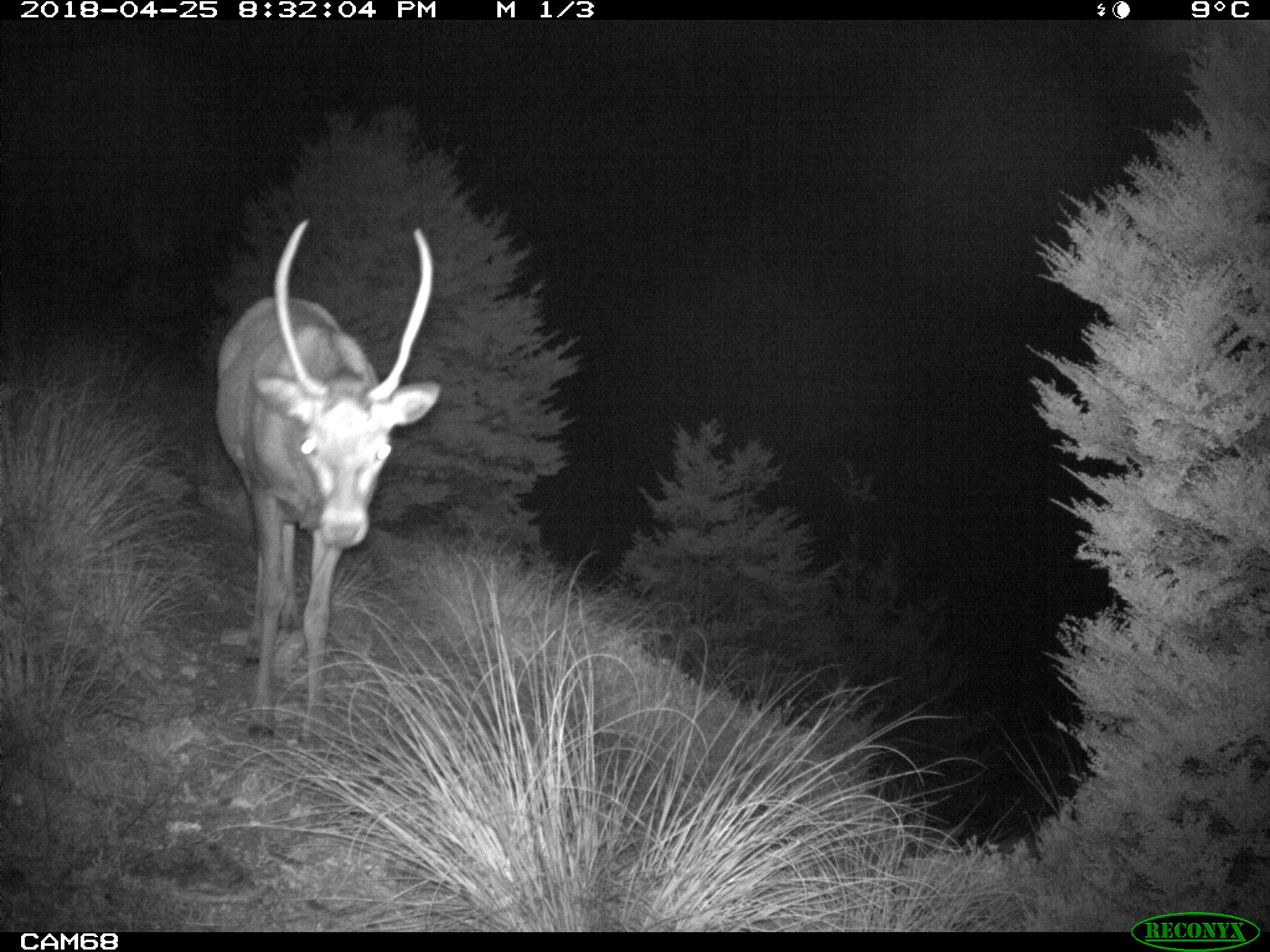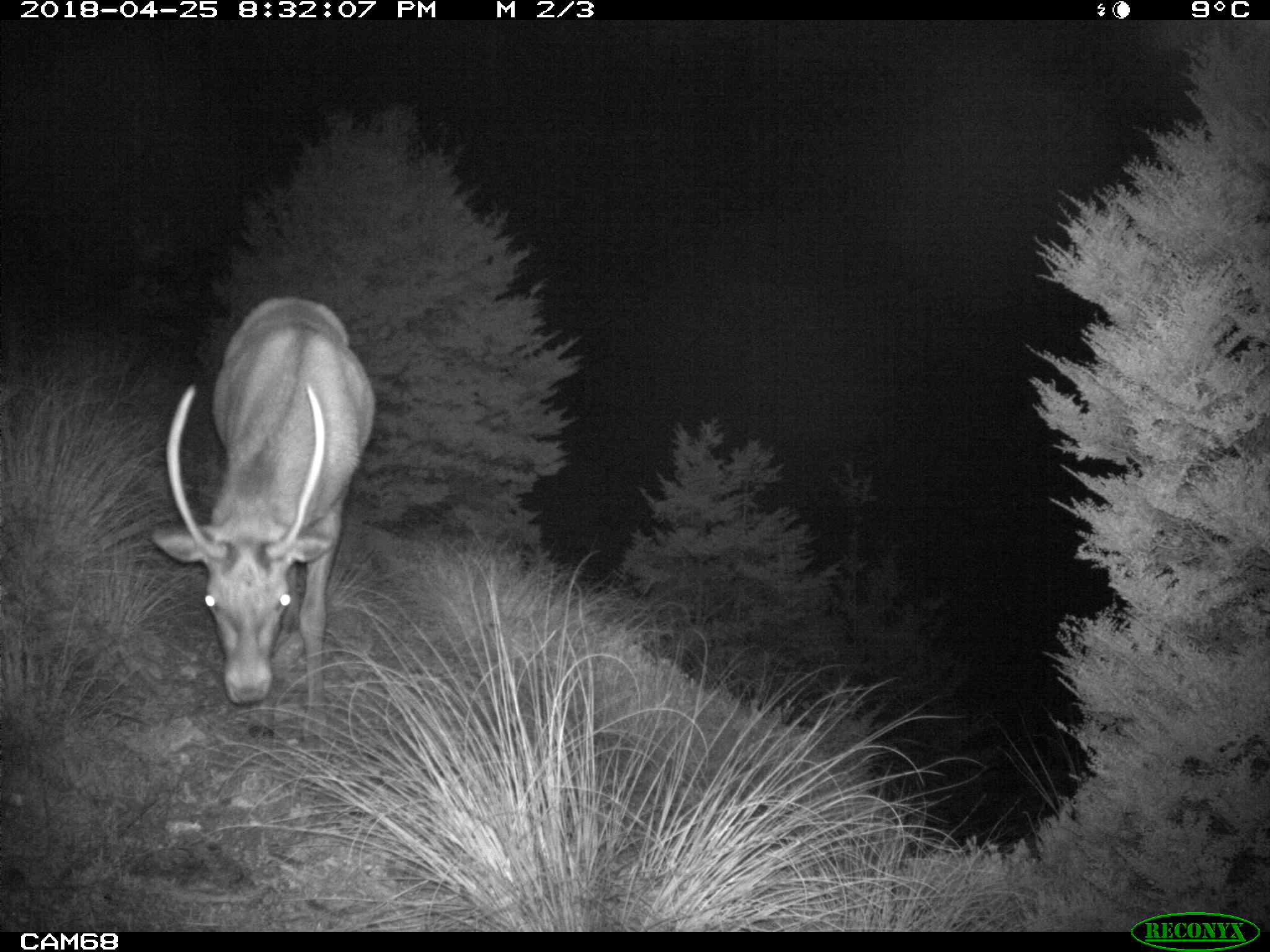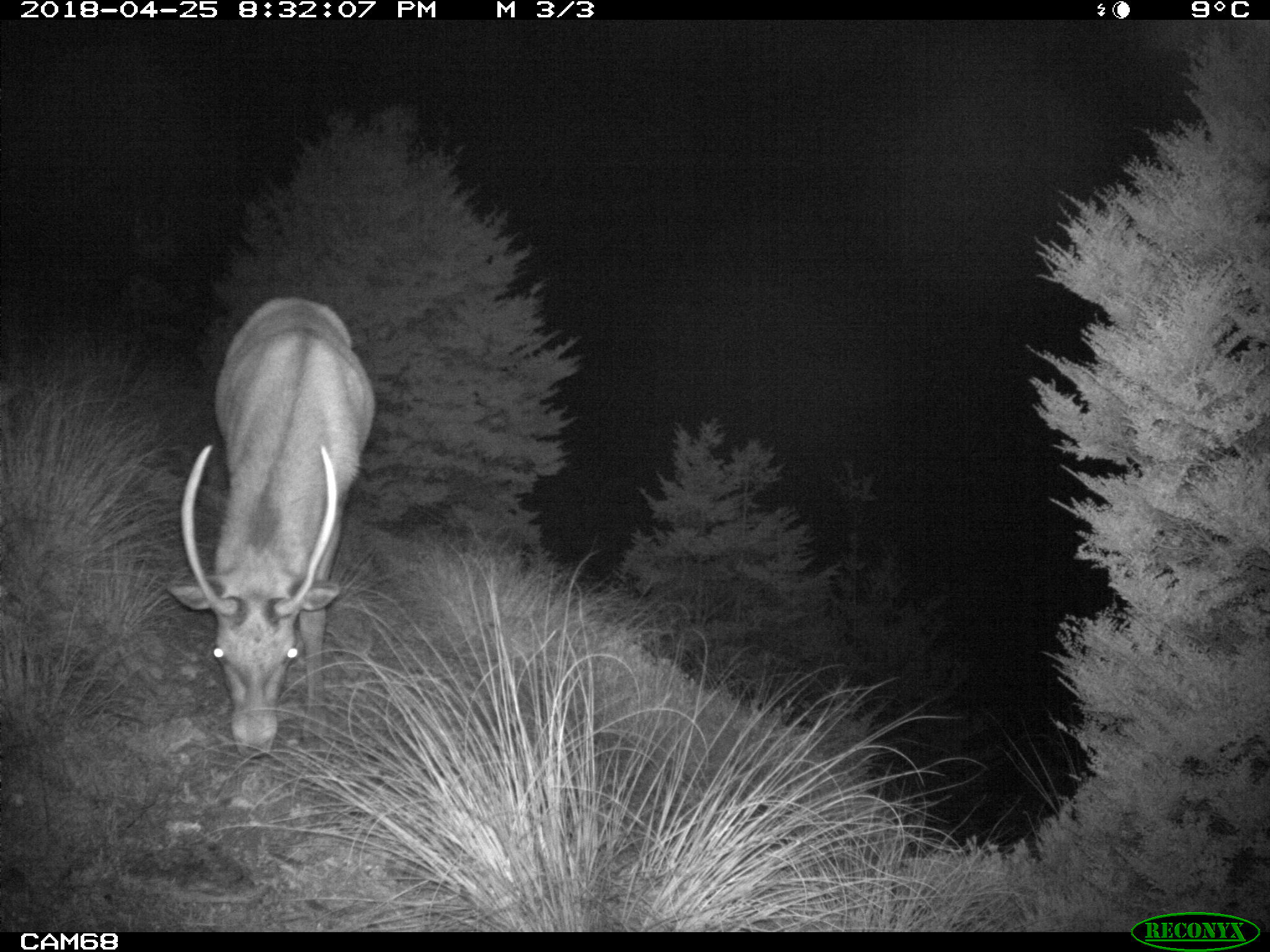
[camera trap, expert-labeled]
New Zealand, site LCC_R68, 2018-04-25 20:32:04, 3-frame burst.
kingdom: Animalia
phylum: Chordata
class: Mammalia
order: Artiodactyla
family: Cervidae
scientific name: Cervidae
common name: deer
Deer (Cervidae).